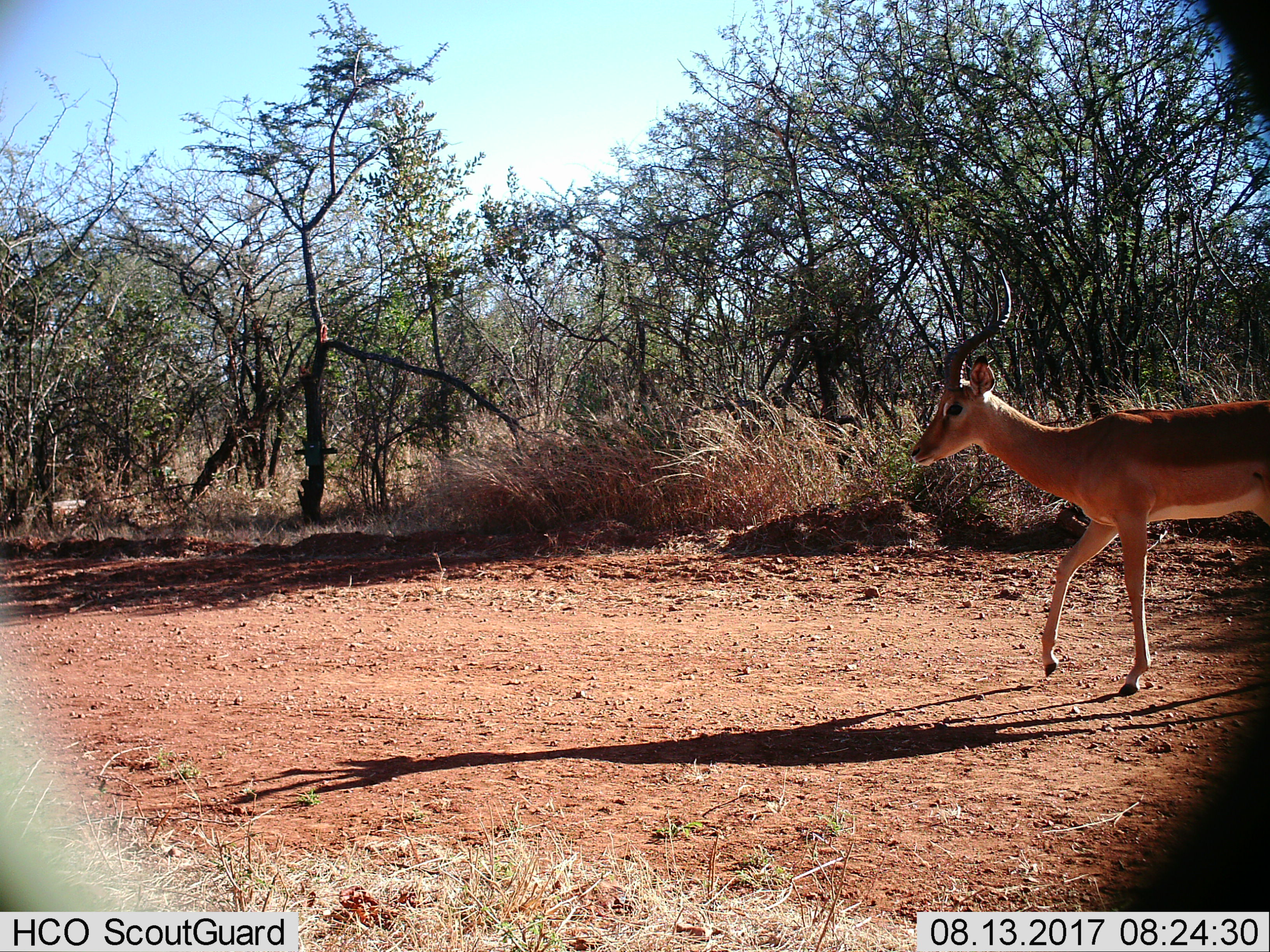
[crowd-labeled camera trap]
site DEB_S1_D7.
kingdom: Animalia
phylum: Chordata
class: Mammalia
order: Artiodactyla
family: Bovidae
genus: Aepyceros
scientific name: Aepyceros melampus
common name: impala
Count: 1.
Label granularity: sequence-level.